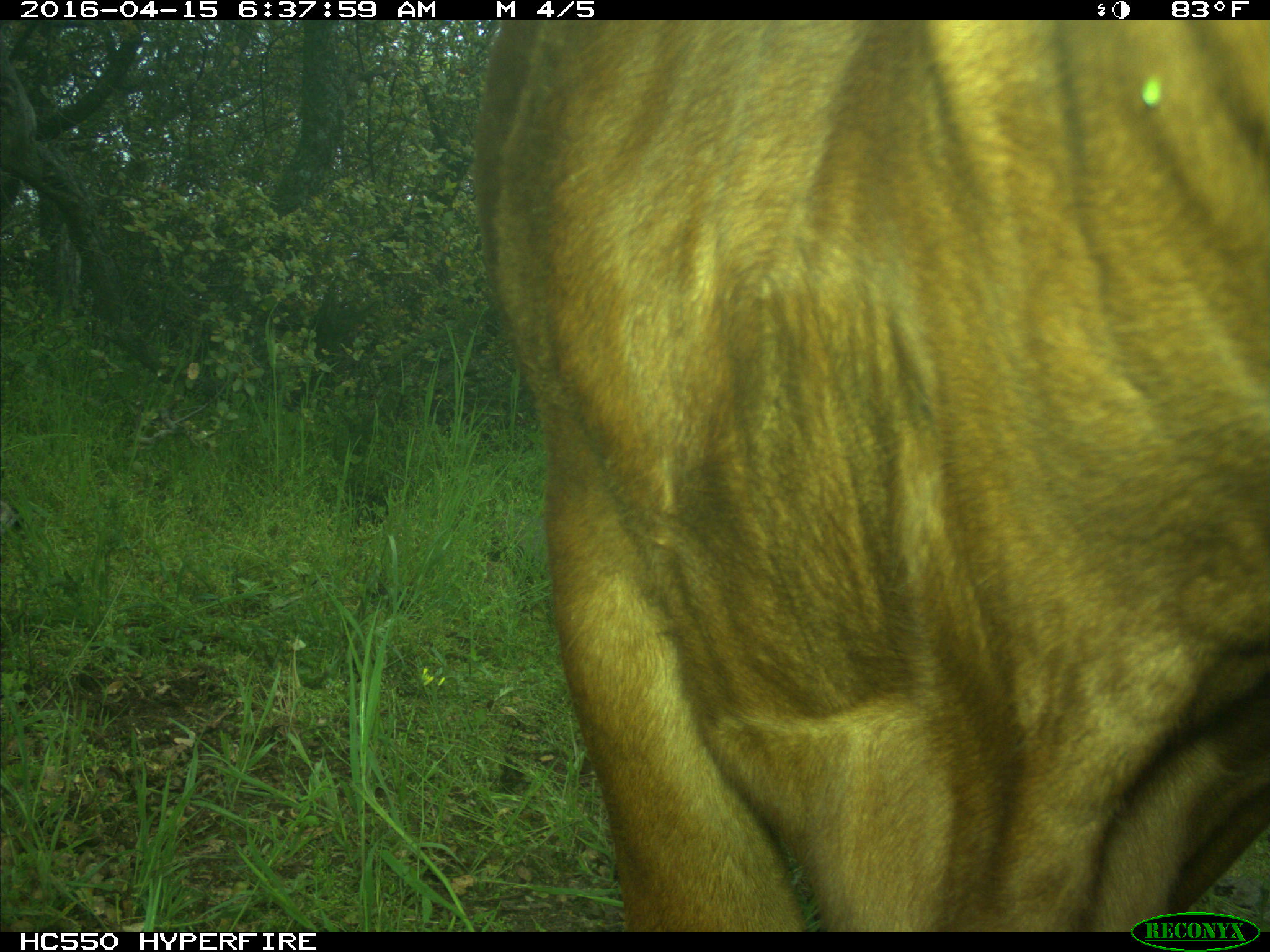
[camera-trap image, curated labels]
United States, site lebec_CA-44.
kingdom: Animalia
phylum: Chordata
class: Mammalia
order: Artiodactyla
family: Bovidae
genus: Bos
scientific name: Bos taurus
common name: domestic cow